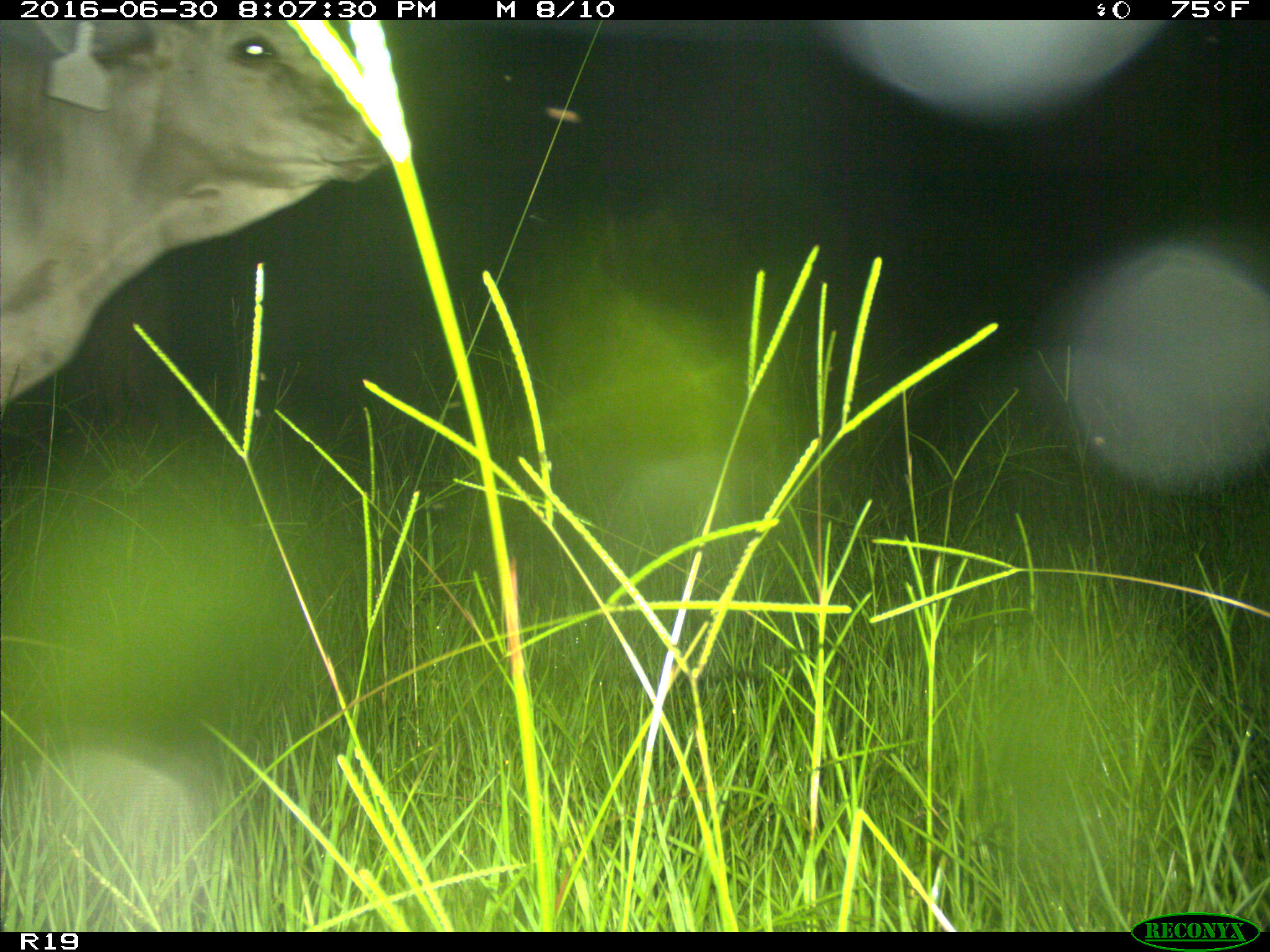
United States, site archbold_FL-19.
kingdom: Animalia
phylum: Chordata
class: Mammalia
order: Artiodactyla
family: Bovidae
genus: Bos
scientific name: Bos taurus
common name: domestic cow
Bos taurus (domestic cow).